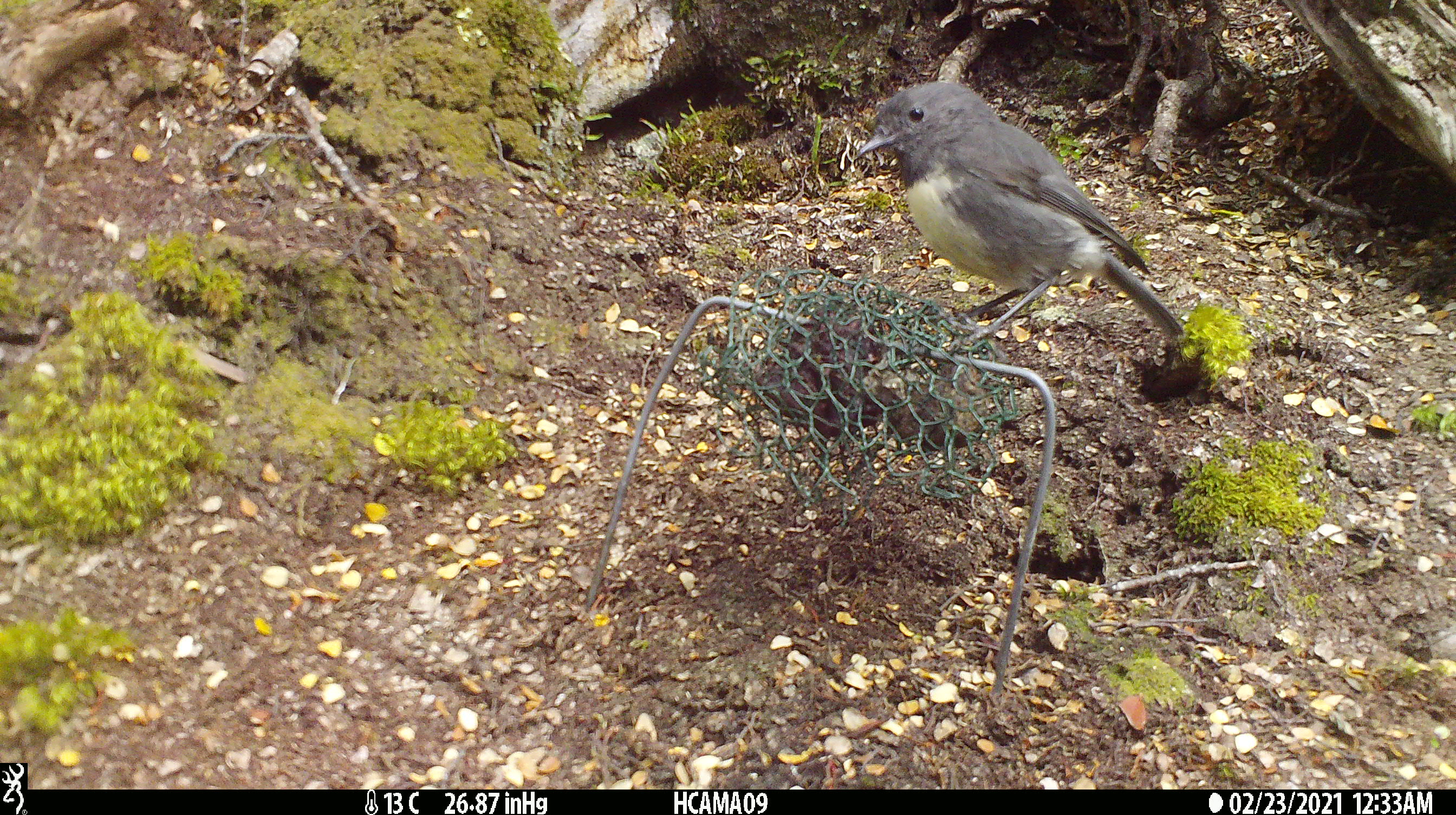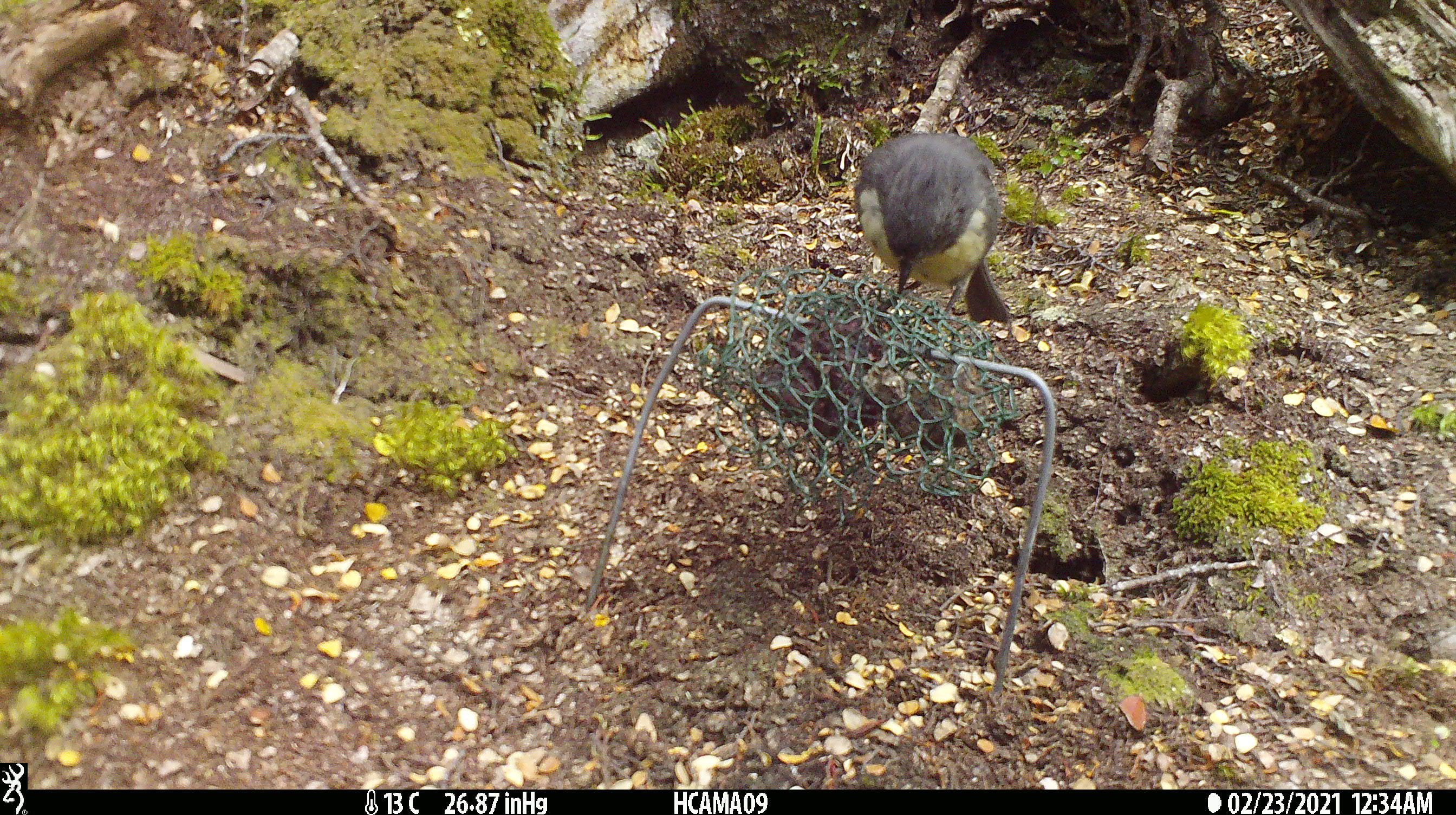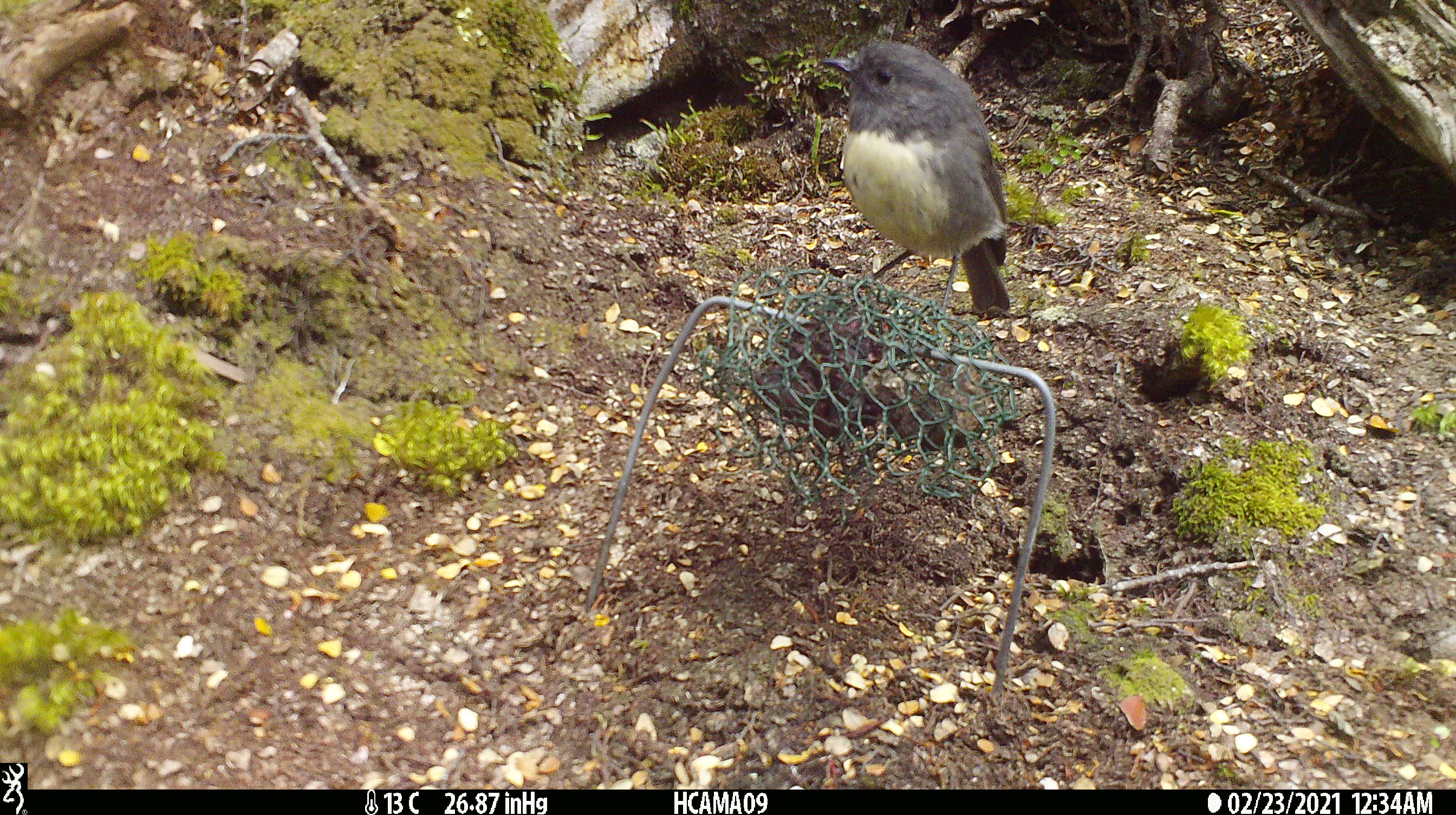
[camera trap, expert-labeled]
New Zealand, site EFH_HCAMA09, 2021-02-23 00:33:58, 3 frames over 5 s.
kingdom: Animalia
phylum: Chordata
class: Aves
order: Passeriformes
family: Petroicidae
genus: Petroica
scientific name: Petroica australis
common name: new zealand robin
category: robin